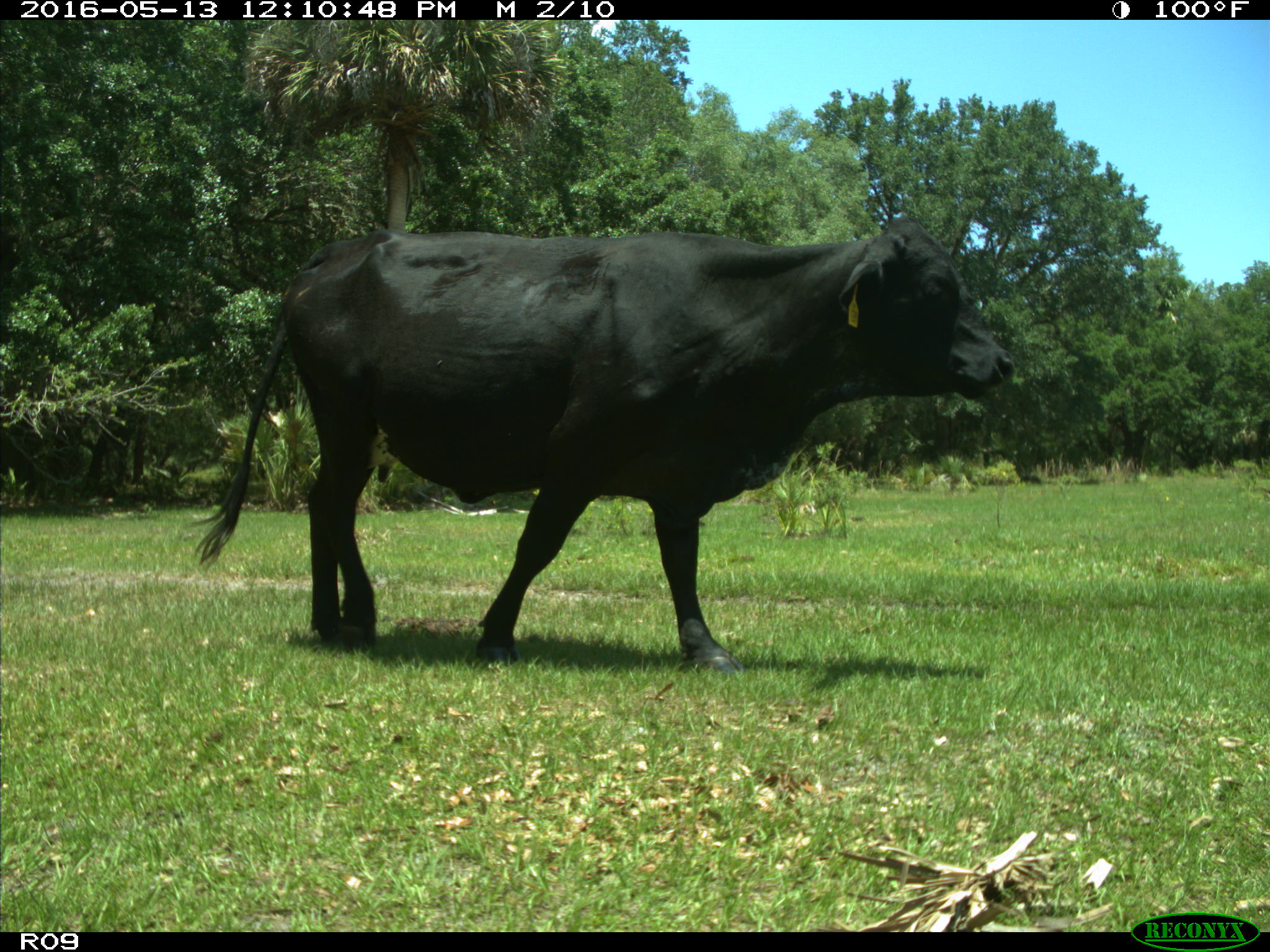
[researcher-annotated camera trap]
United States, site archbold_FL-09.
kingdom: Animalia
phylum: Chordata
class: Mammalia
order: Artiodactyla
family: Bovidae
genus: Bos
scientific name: Bos taurus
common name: domestic cow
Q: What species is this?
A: Bos taurus (domestic cow).